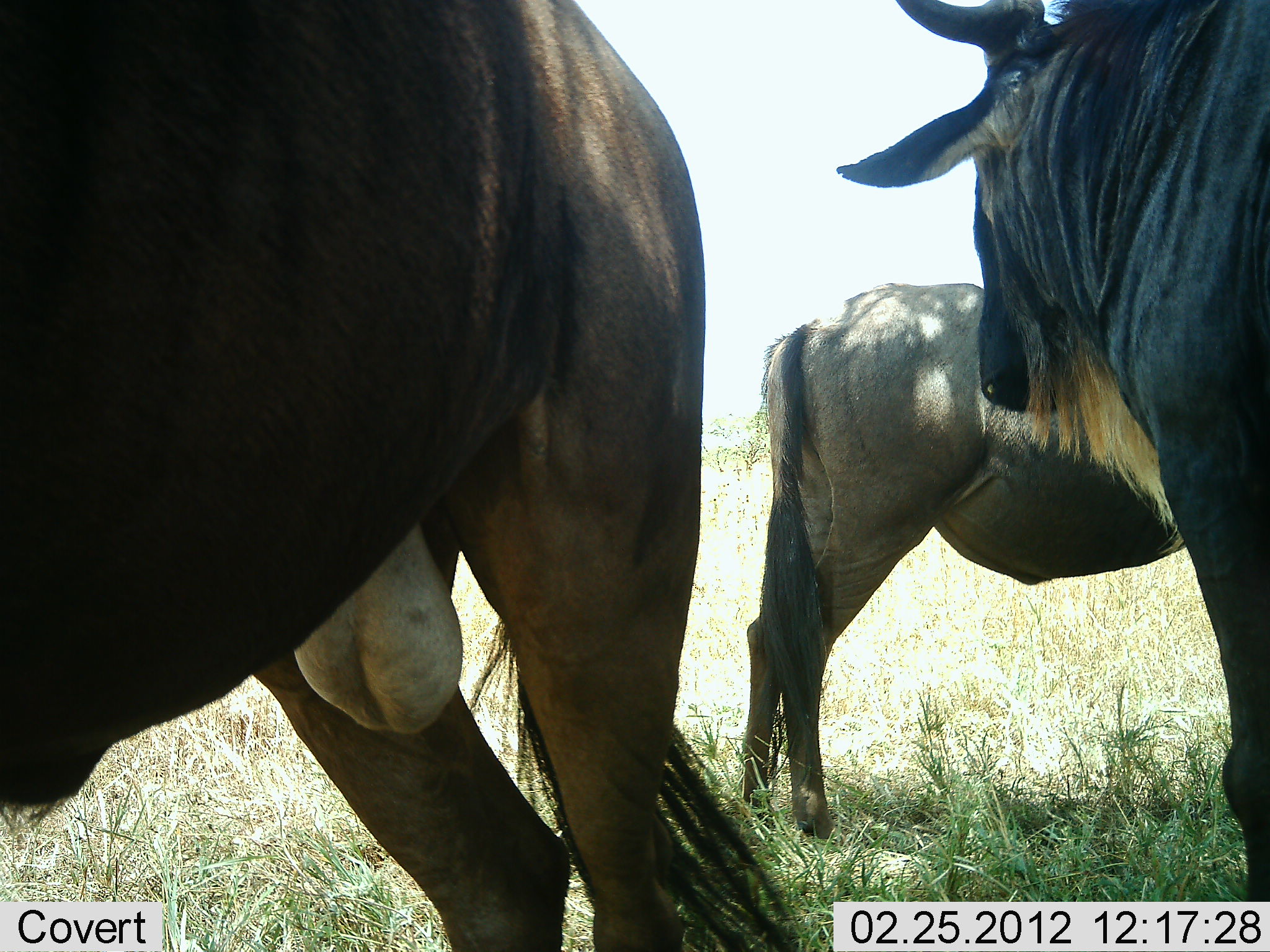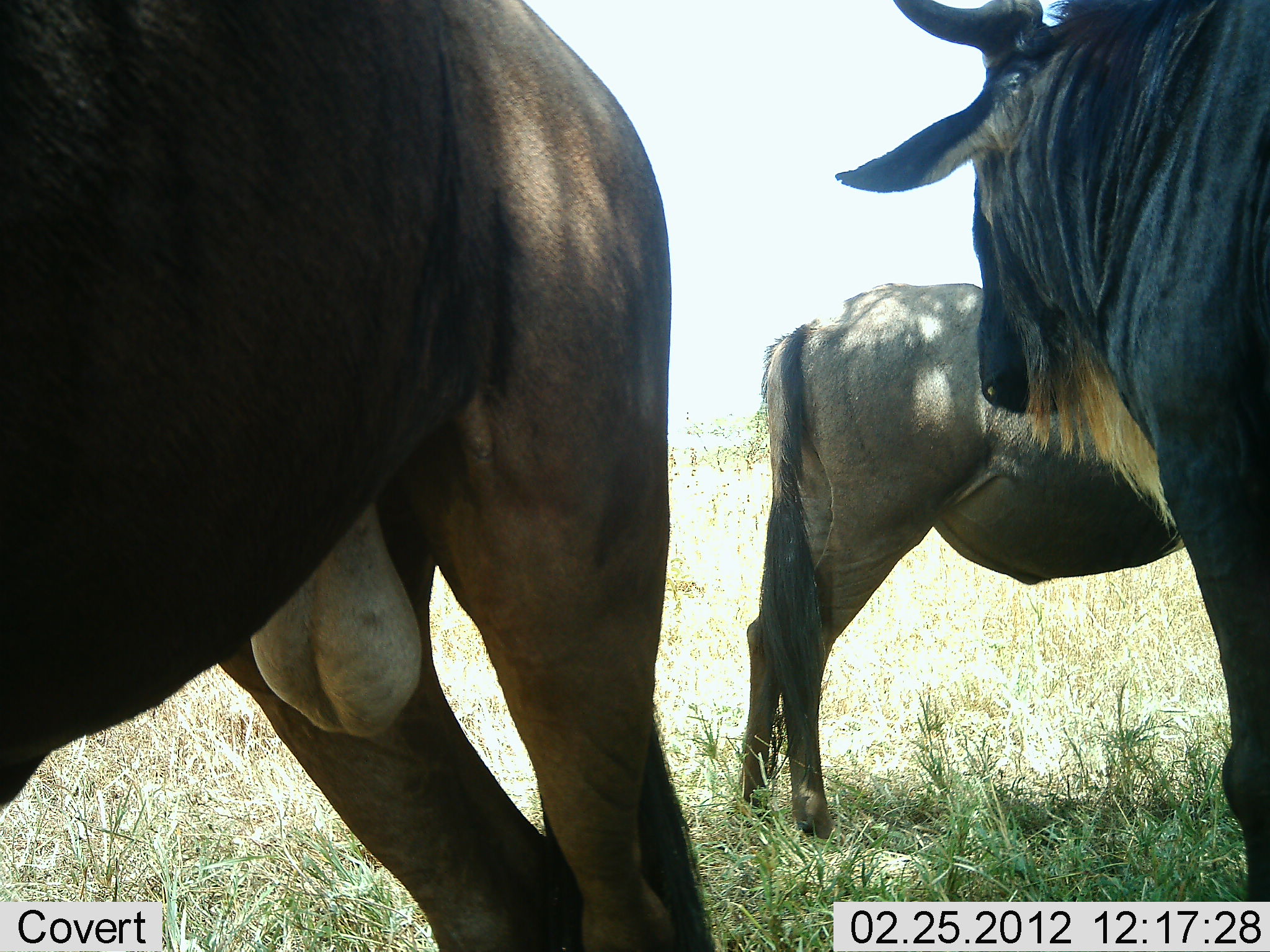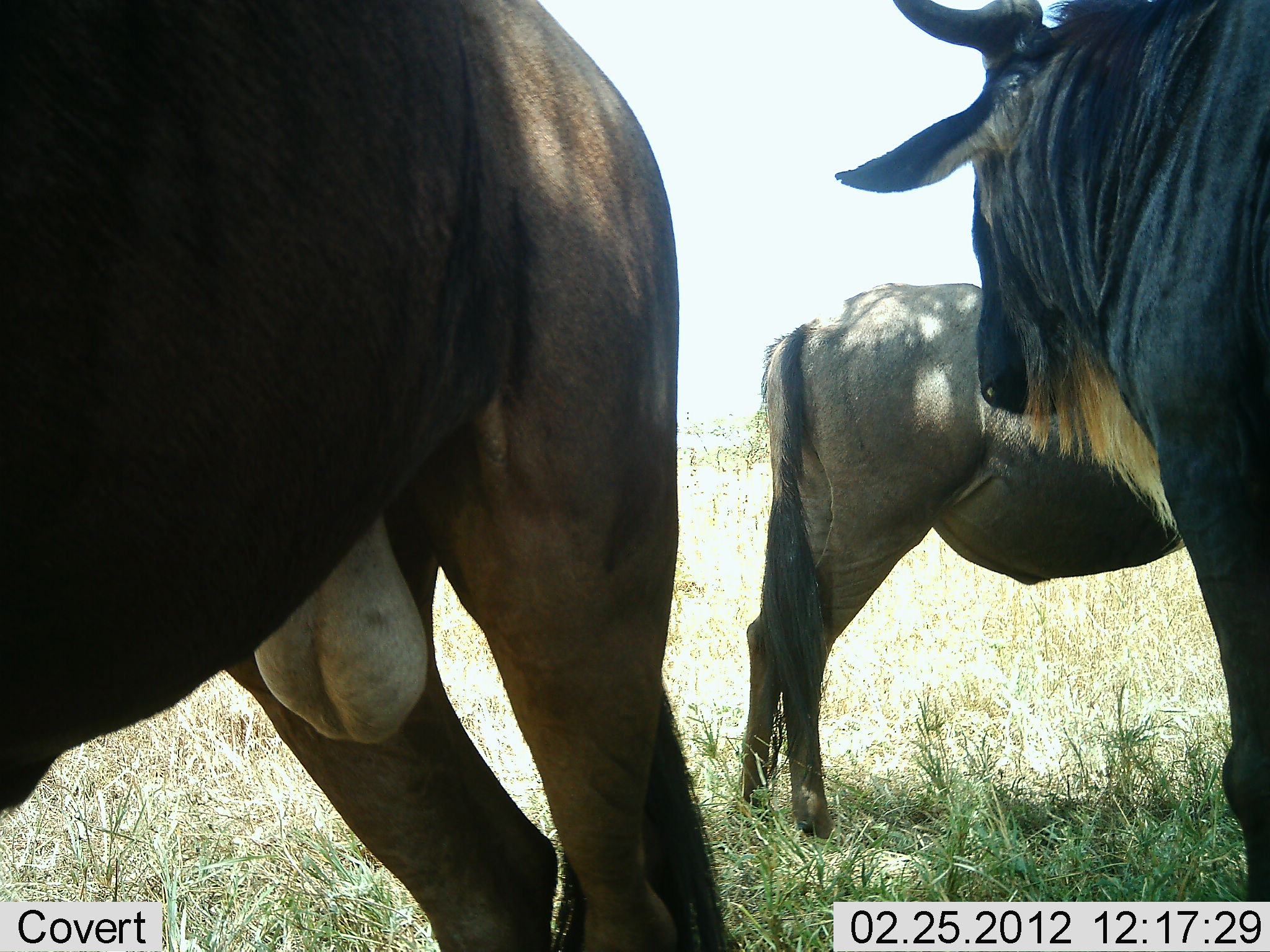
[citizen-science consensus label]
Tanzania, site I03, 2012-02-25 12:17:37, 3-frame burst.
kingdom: Animalia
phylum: Chordata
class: Mammalia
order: Artiodactyla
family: Bovidae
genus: Connochaetes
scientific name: Connochaetes taurinus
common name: blue wildebeest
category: wildebeest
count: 3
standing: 90%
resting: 3%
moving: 7%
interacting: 0%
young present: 0%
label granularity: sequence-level